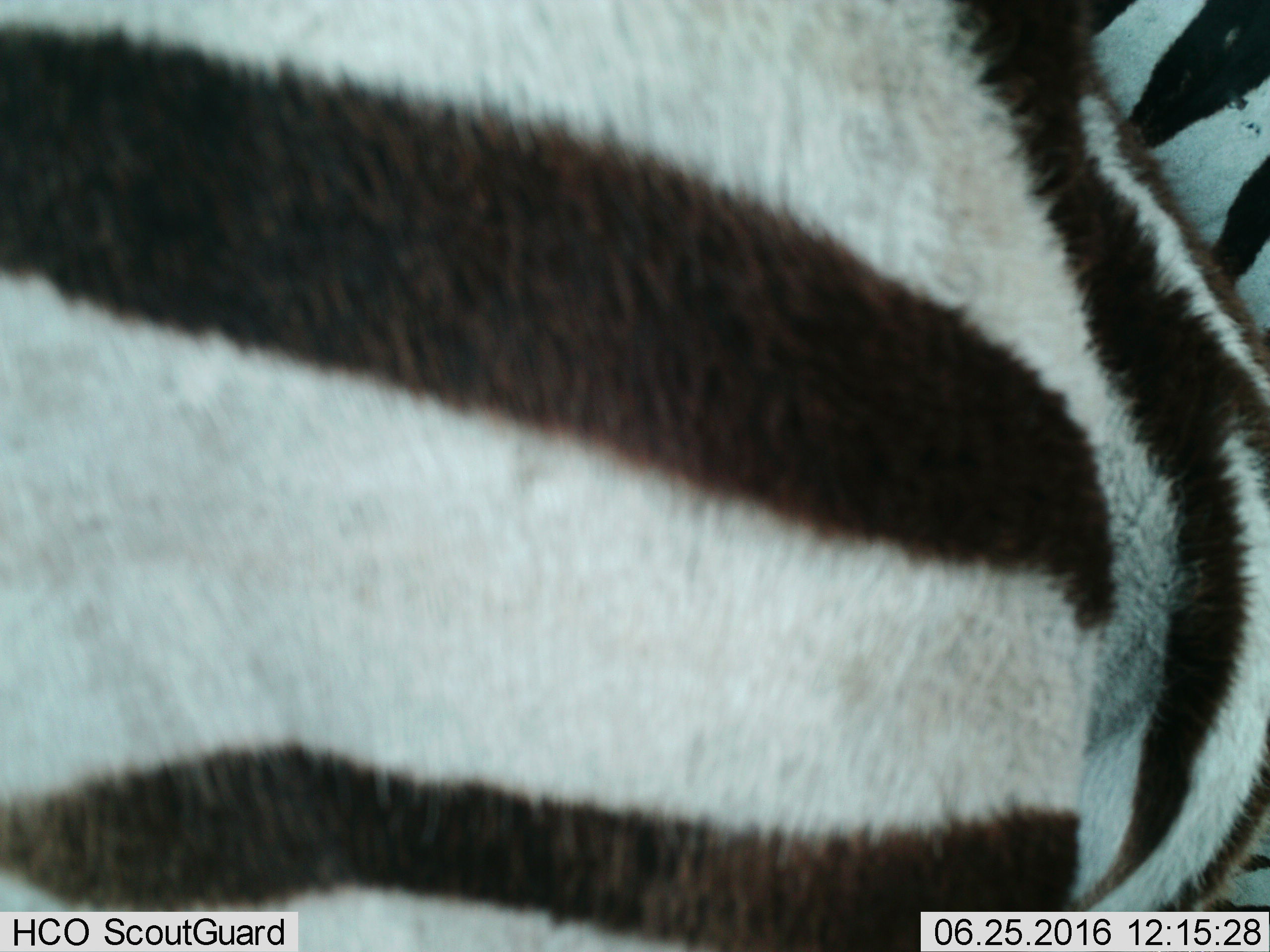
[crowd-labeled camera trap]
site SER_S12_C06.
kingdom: Animalia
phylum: Chordata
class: Mammalia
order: Perissodactyla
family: Equidae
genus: Equus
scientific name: Equus quagga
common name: plains zebra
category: zebraplains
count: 1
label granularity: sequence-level